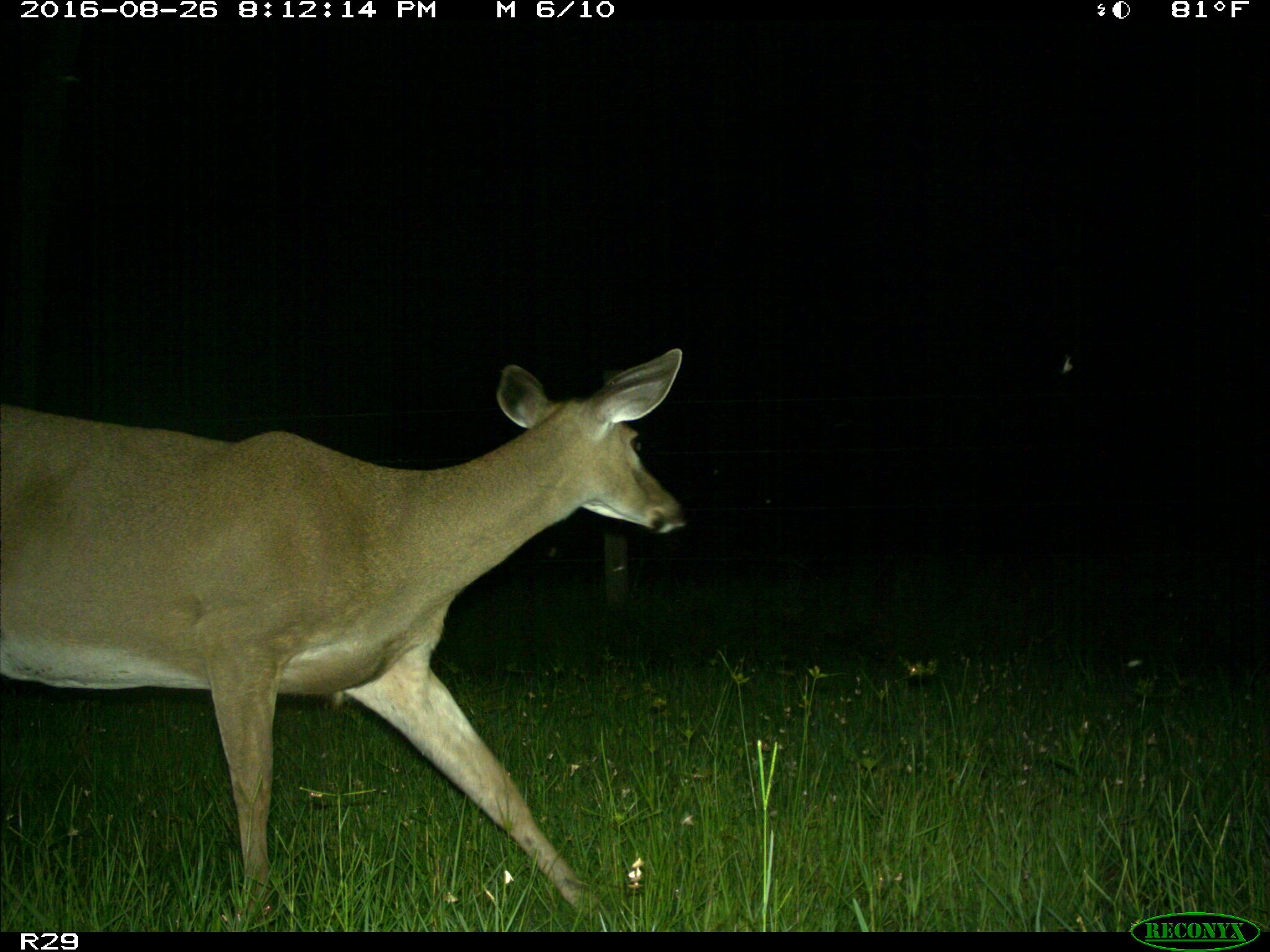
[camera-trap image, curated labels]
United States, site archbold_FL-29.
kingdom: Animalia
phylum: Chordata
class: Mammalia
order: Artiodactyla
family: Cervidae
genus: Odocoileus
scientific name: Odocoileus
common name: deer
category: unidentified deer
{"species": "unidentified deer (deer) (Odocoileus)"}